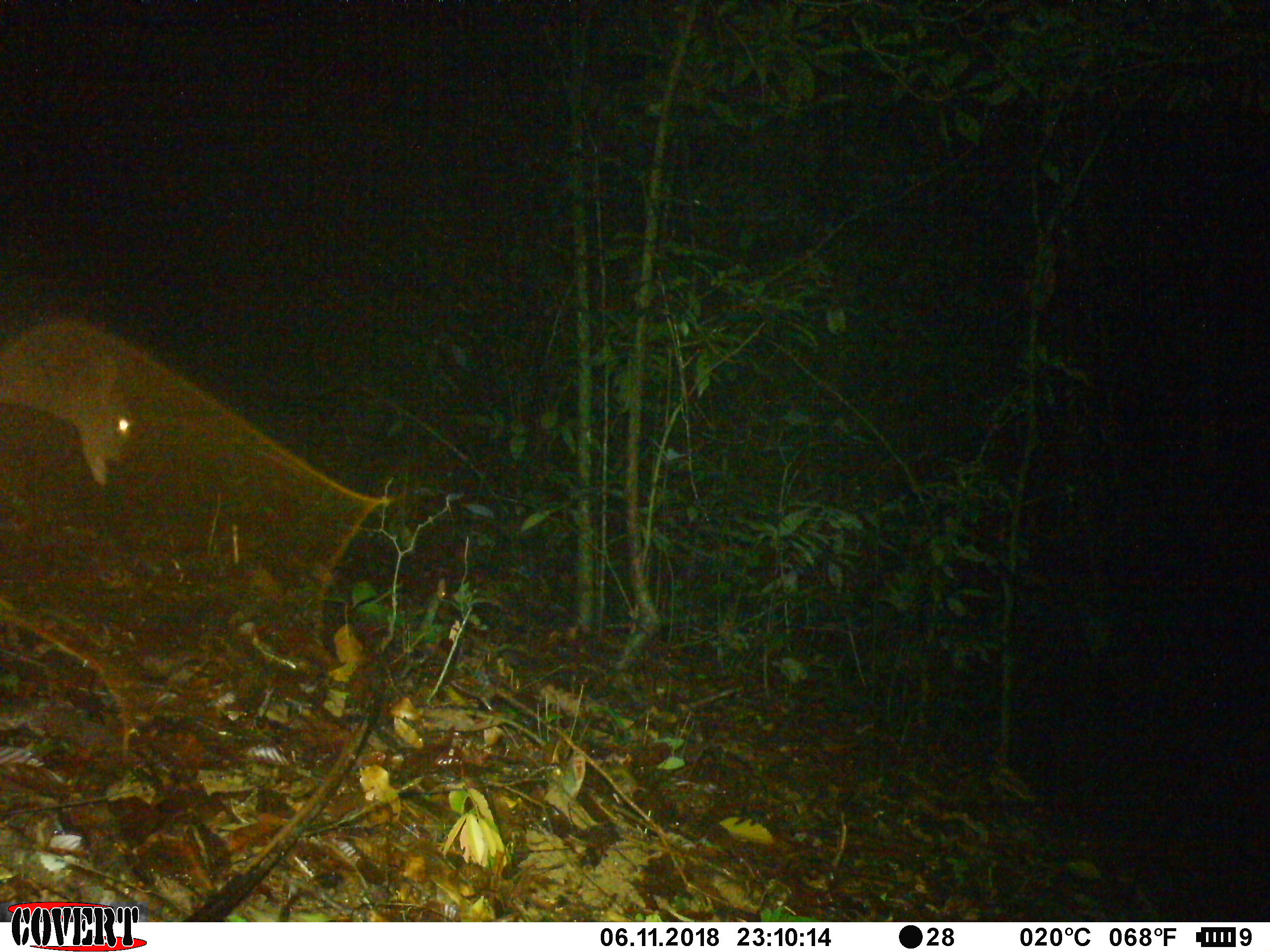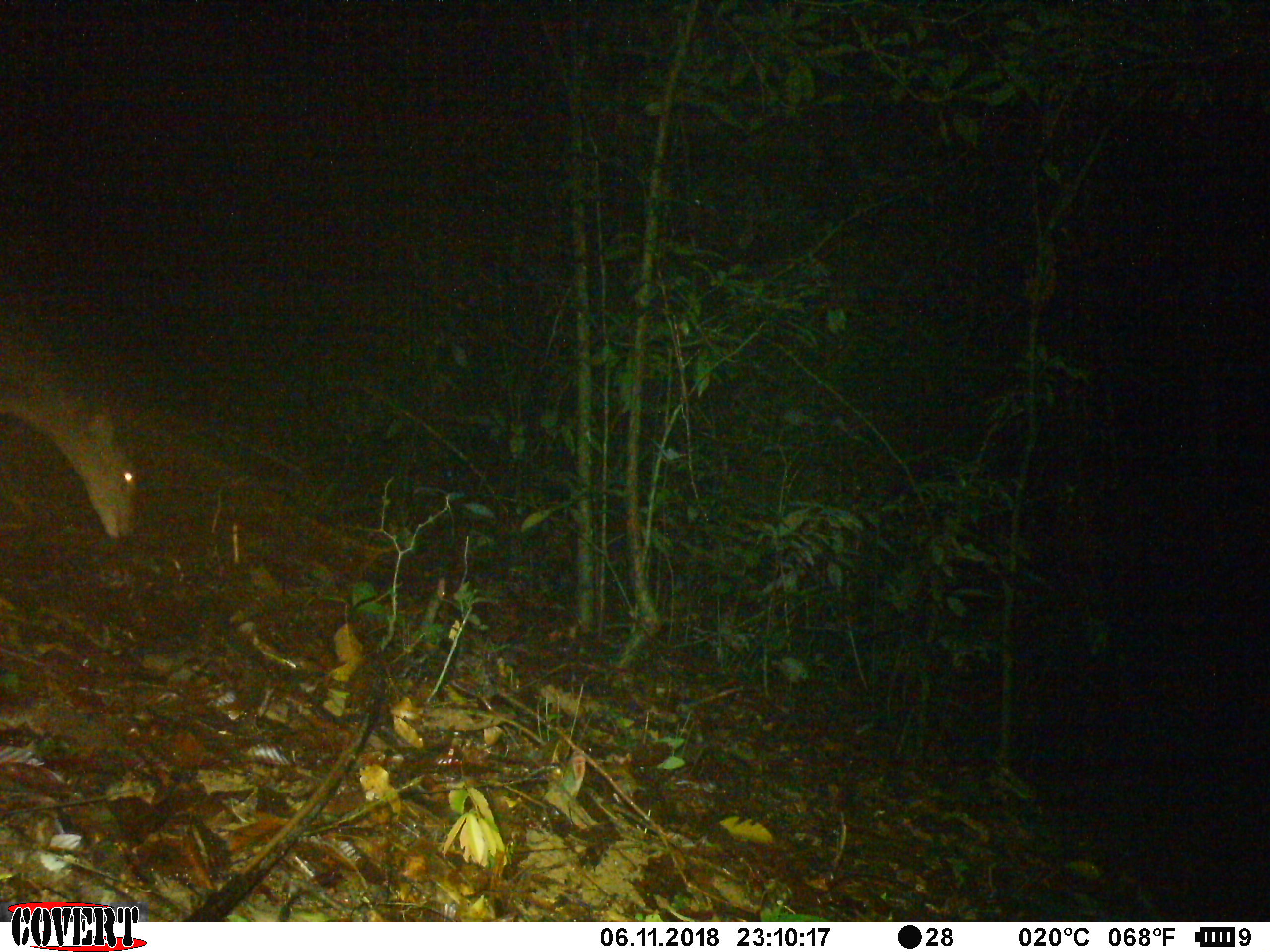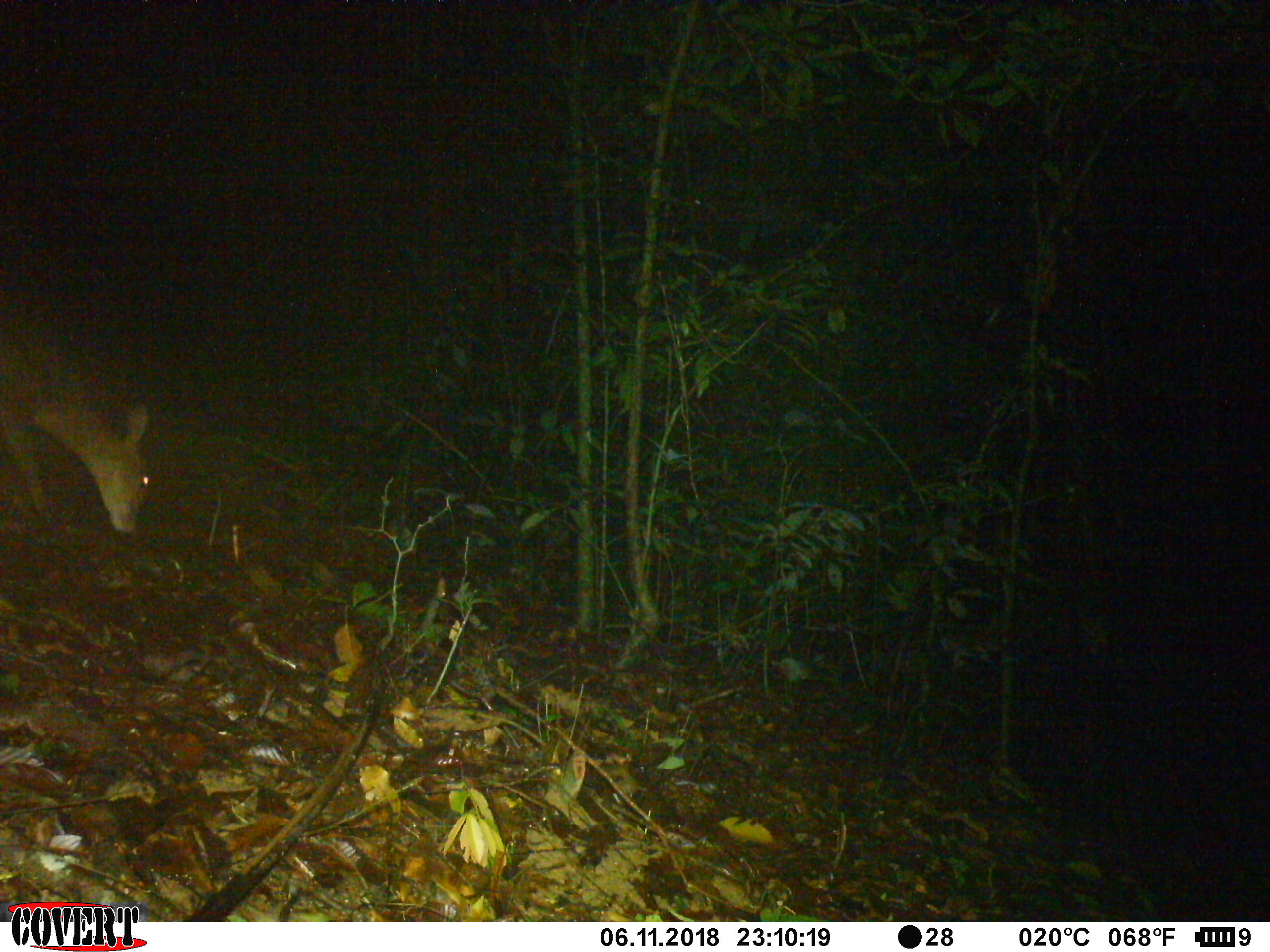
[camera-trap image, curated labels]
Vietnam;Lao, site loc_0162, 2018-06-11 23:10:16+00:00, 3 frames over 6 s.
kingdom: Animalia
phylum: Chordata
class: Mammalia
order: Artiodactyla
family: Cervidae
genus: Muntiacus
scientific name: Muntiacus vuquangensis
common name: large-antlered muntjac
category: large antlered muntjac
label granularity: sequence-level